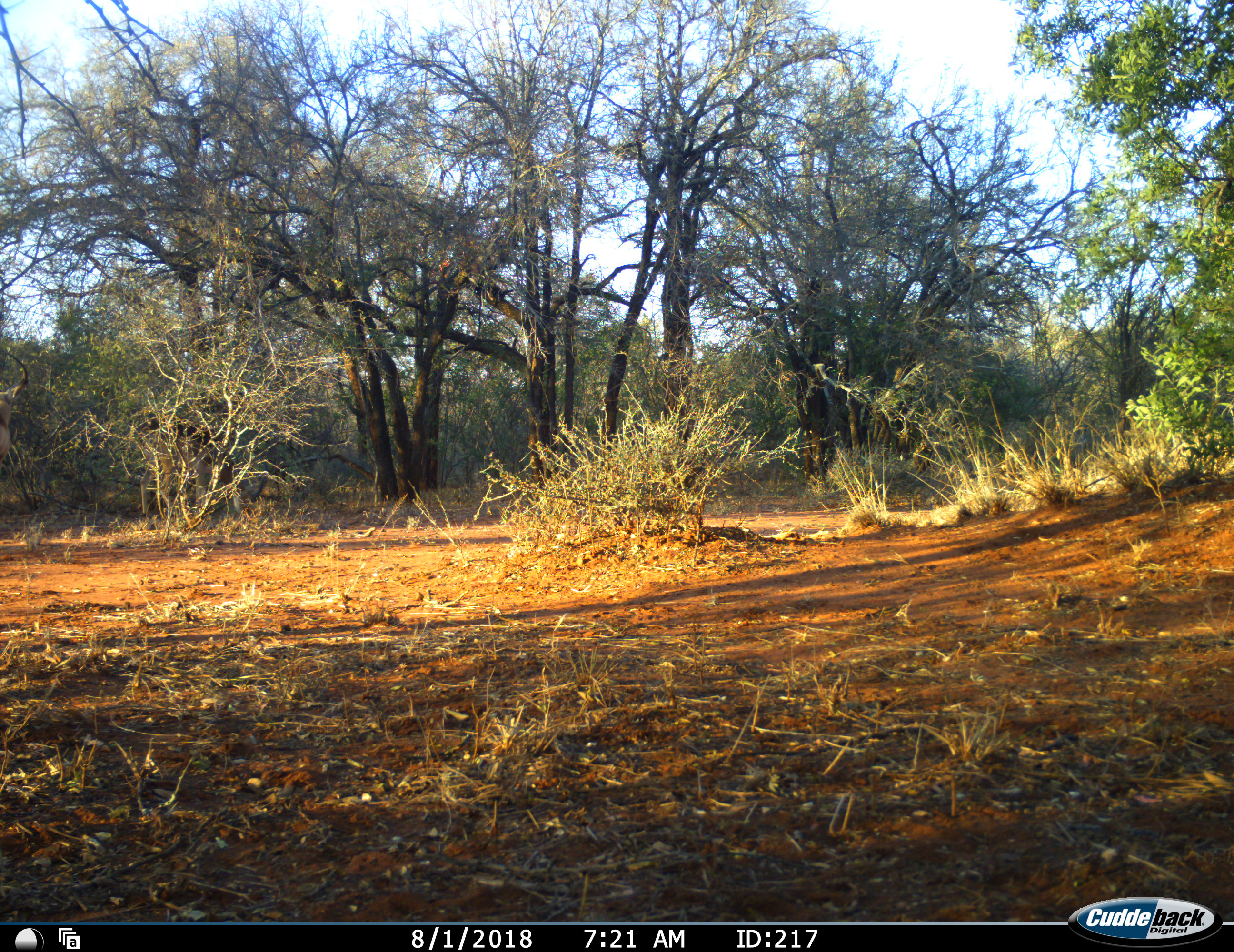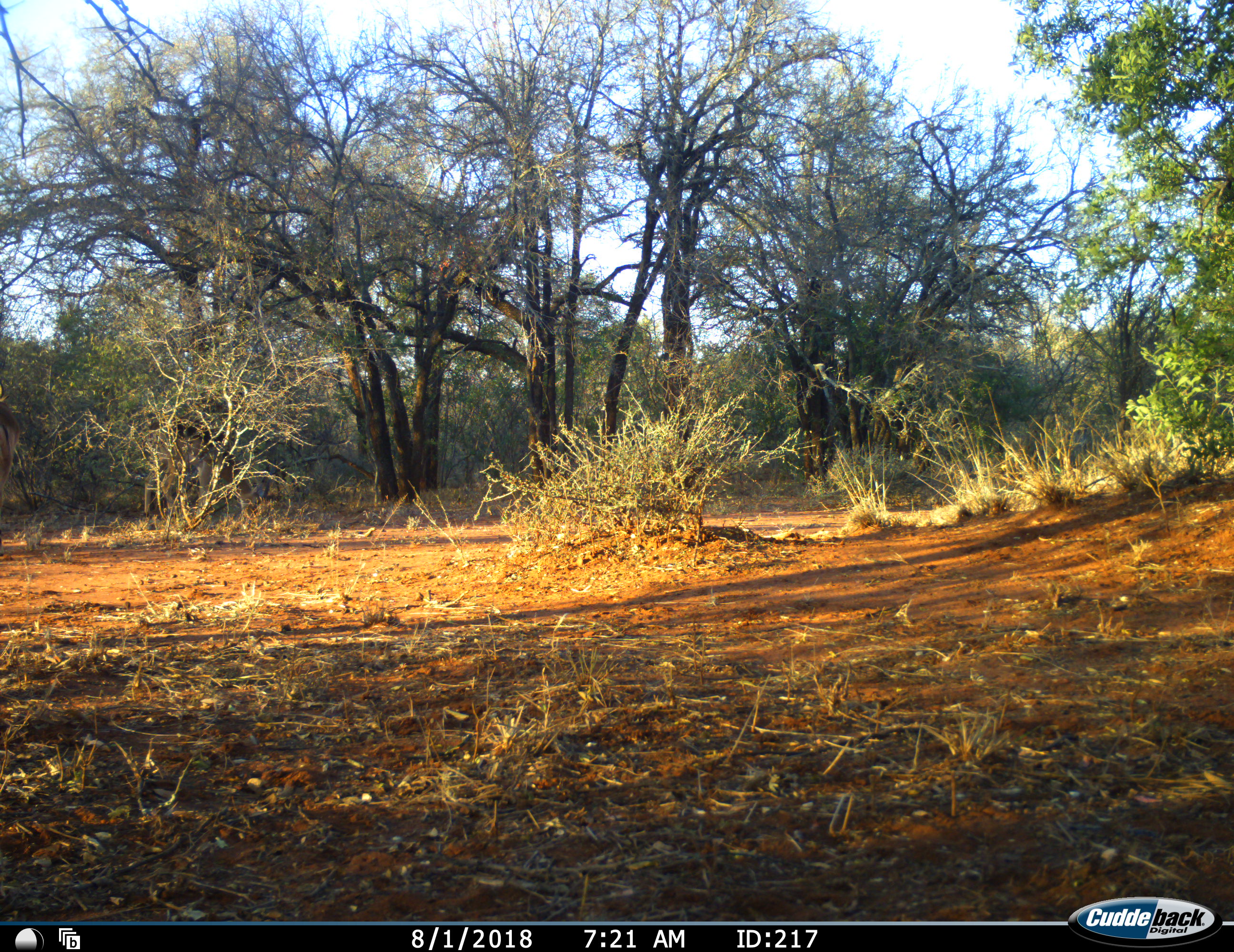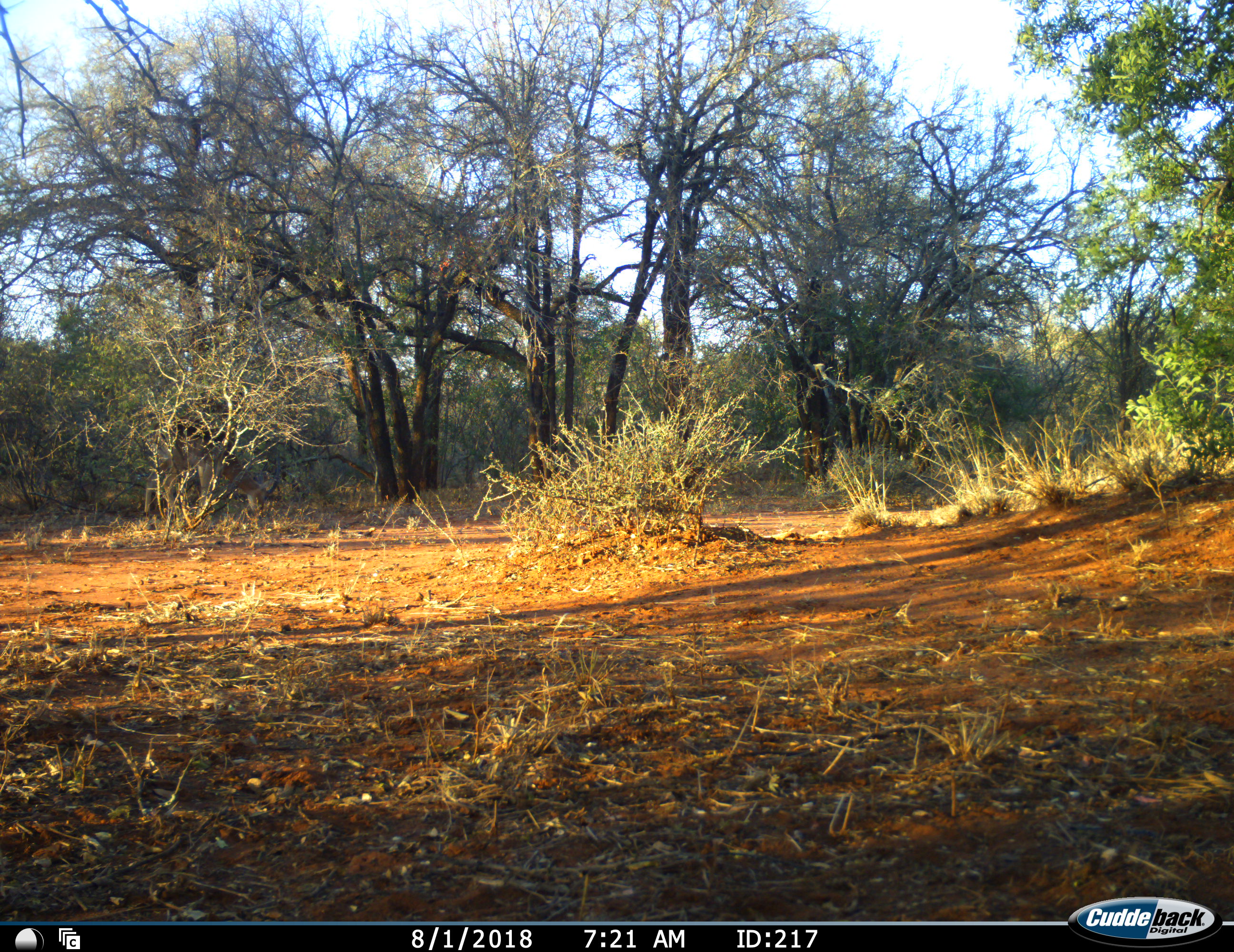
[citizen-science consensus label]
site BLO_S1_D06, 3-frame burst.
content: unidentified animal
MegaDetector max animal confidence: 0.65